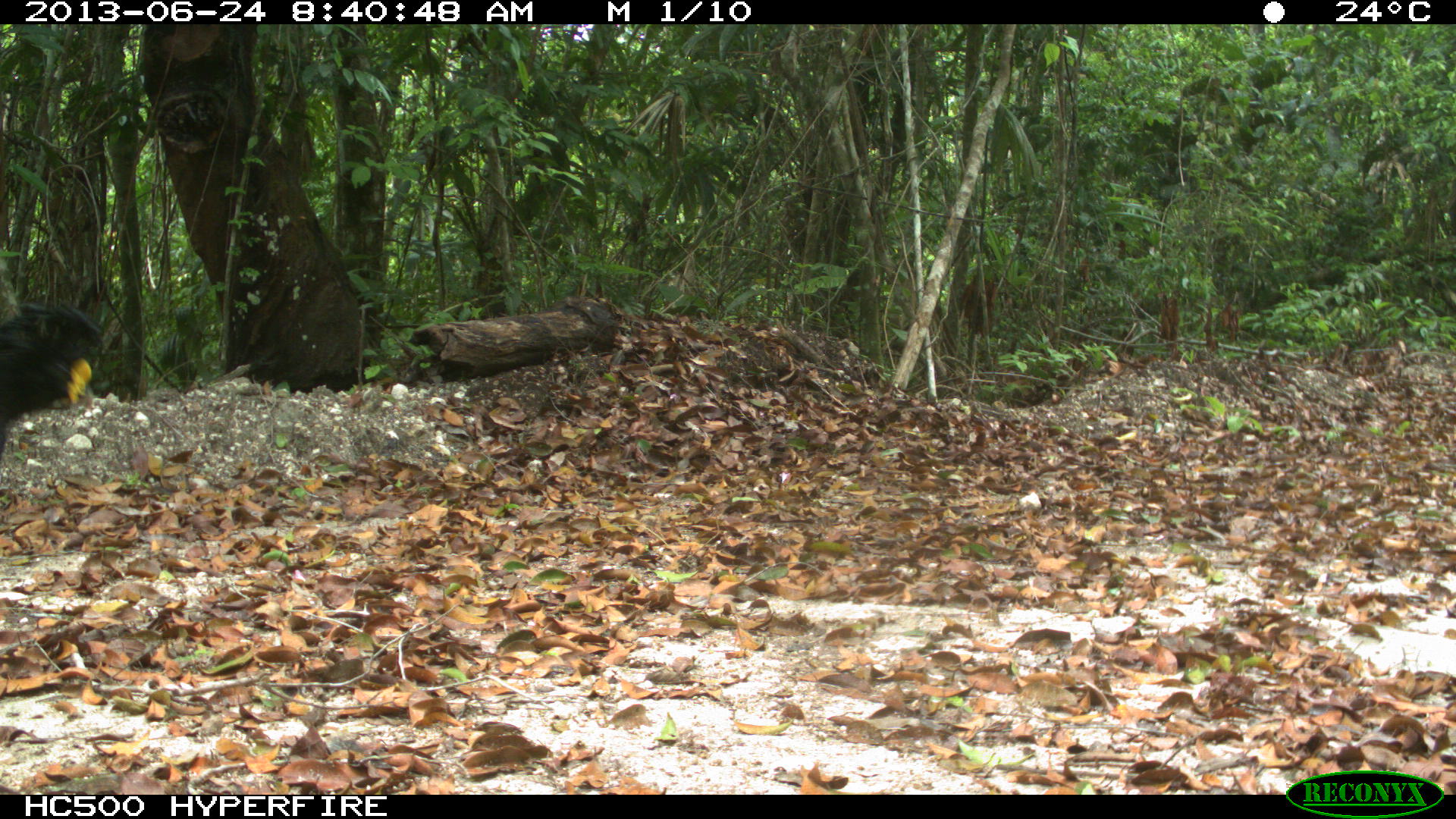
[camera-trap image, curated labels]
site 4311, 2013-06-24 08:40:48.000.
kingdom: Animalia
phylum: Chordata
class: Aves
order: Galliformes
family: Cracidae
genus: Crax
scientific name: Crax rubra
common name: great curassow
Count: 1.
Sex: male.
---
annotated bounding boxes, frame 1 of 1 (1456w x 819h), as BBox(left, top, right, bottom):
crax rubra: BBox(0, 301, 103, 453)